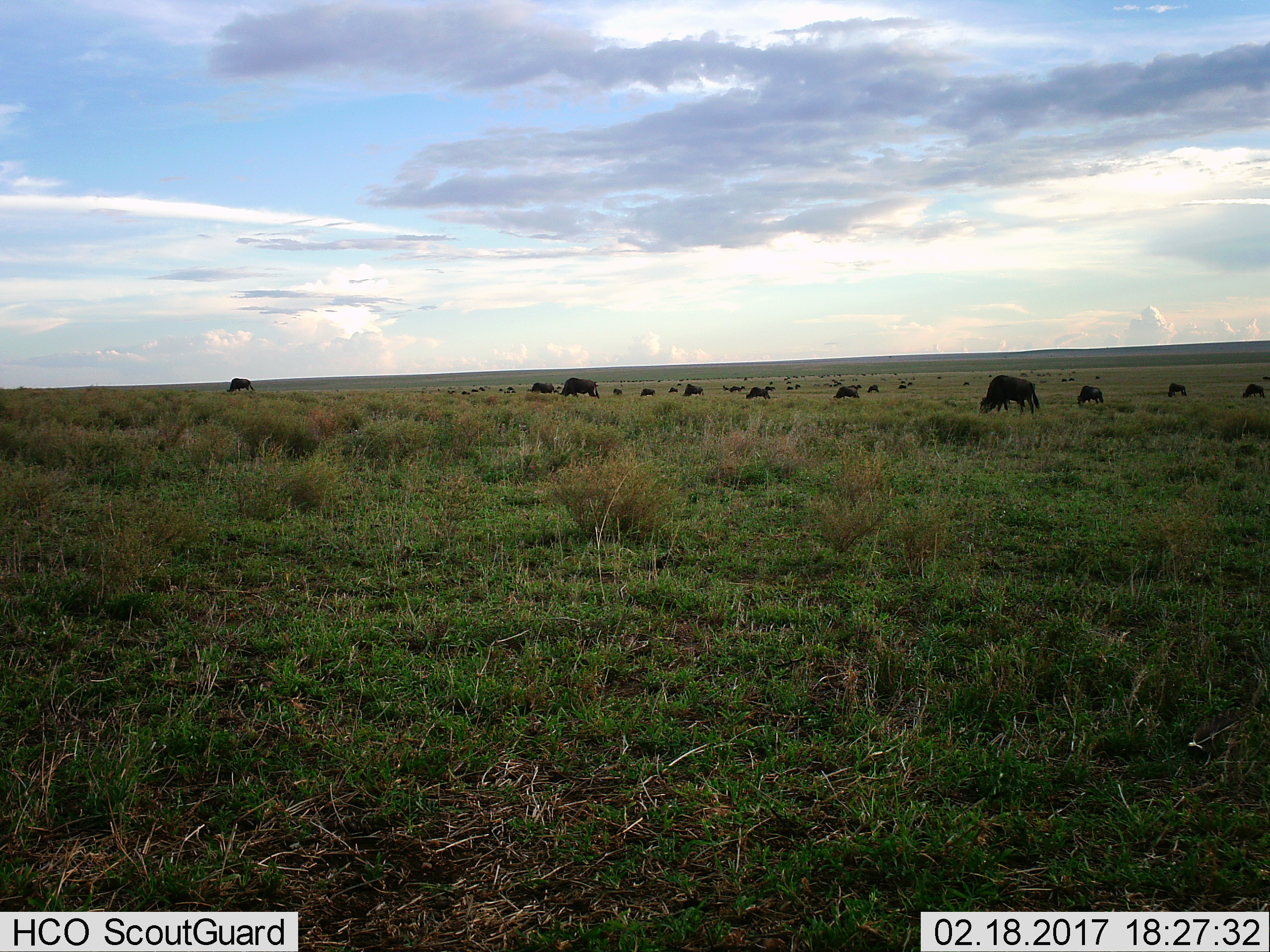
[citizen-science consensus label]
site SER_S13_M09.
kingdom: Animalia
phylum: Chordata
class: Mammalia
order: Artiodactyla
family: Bovidae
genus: Connochaetes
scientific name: Connochaetes taurinus taurinus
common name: blue wildebeest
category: wildebeestblue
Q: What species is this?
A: Wildebeestblue (blue wildebeest) (Connochaetes taurinus taurinus).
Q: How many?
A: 11-50.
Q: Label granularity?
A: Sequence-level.